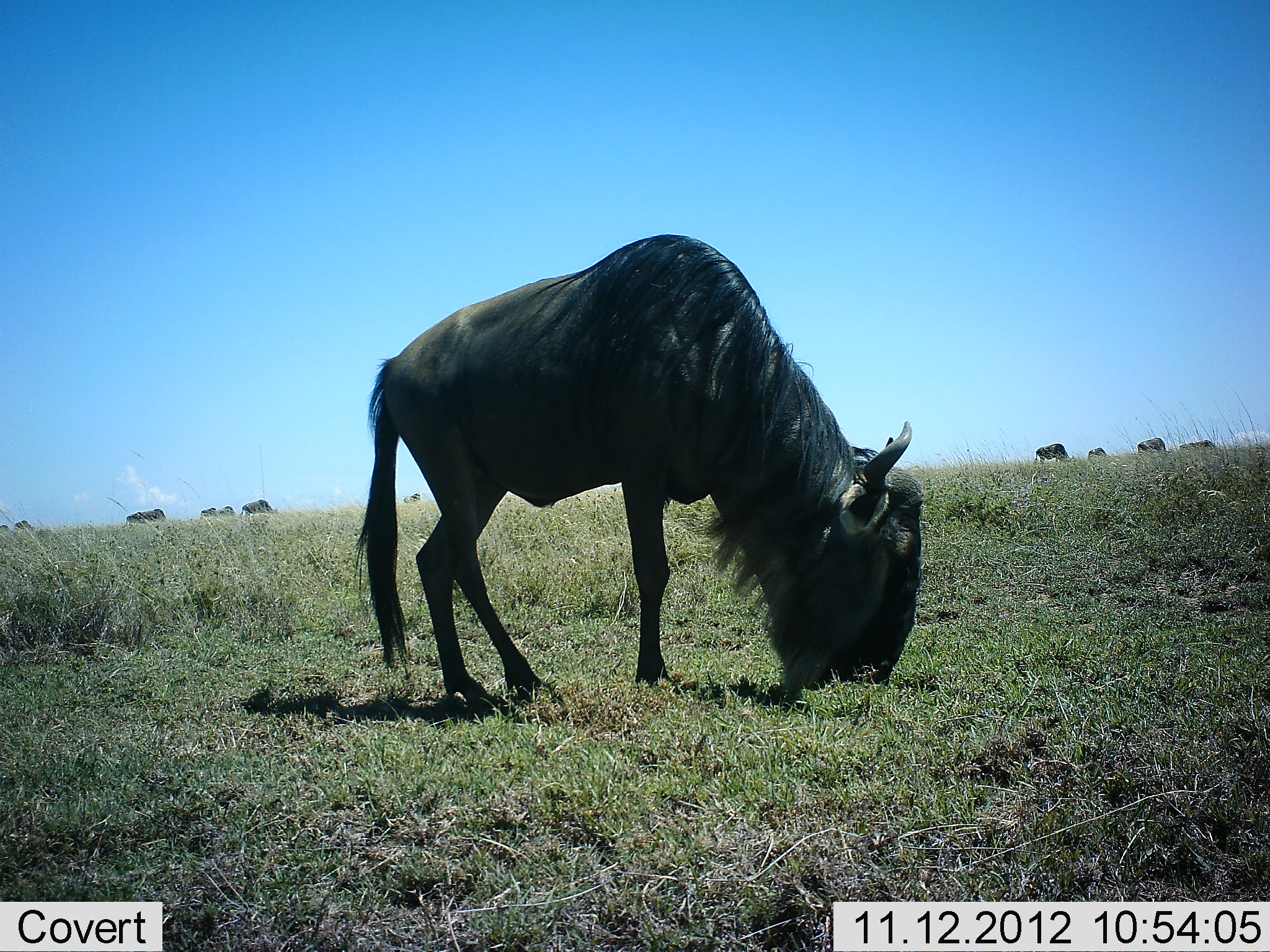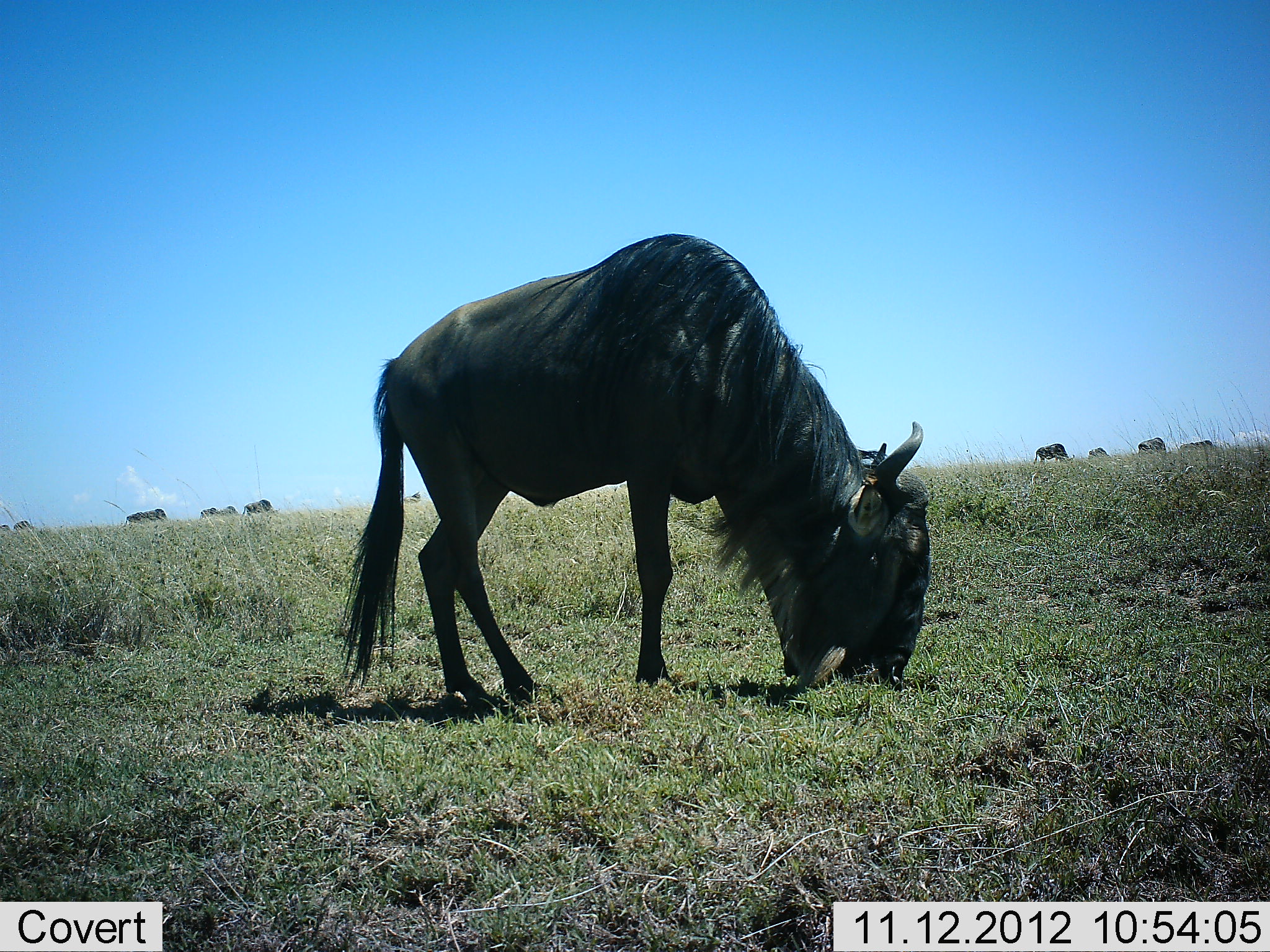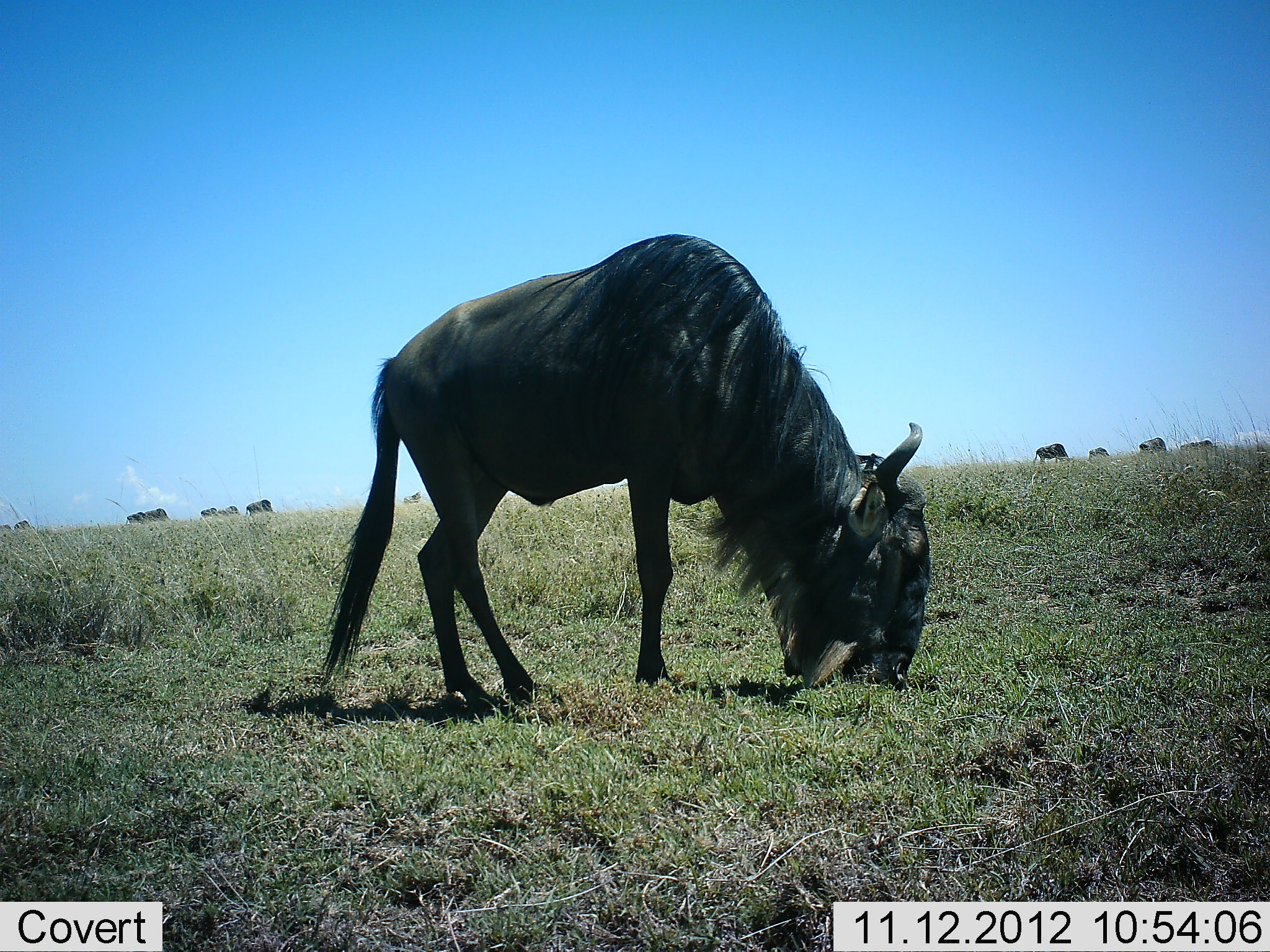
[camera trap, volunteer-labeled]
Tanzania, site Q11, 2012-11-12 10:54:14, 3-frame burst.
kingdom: Animalia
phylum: Chordata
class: Mammalia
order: Artiodactyla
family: Bovidae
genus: Connochaetes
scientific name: Connochaetes taurinus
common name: blue wildebeest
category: wildebeest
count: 10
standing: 30%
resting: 0%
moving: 20%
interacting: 0%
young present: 0%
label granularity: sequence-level